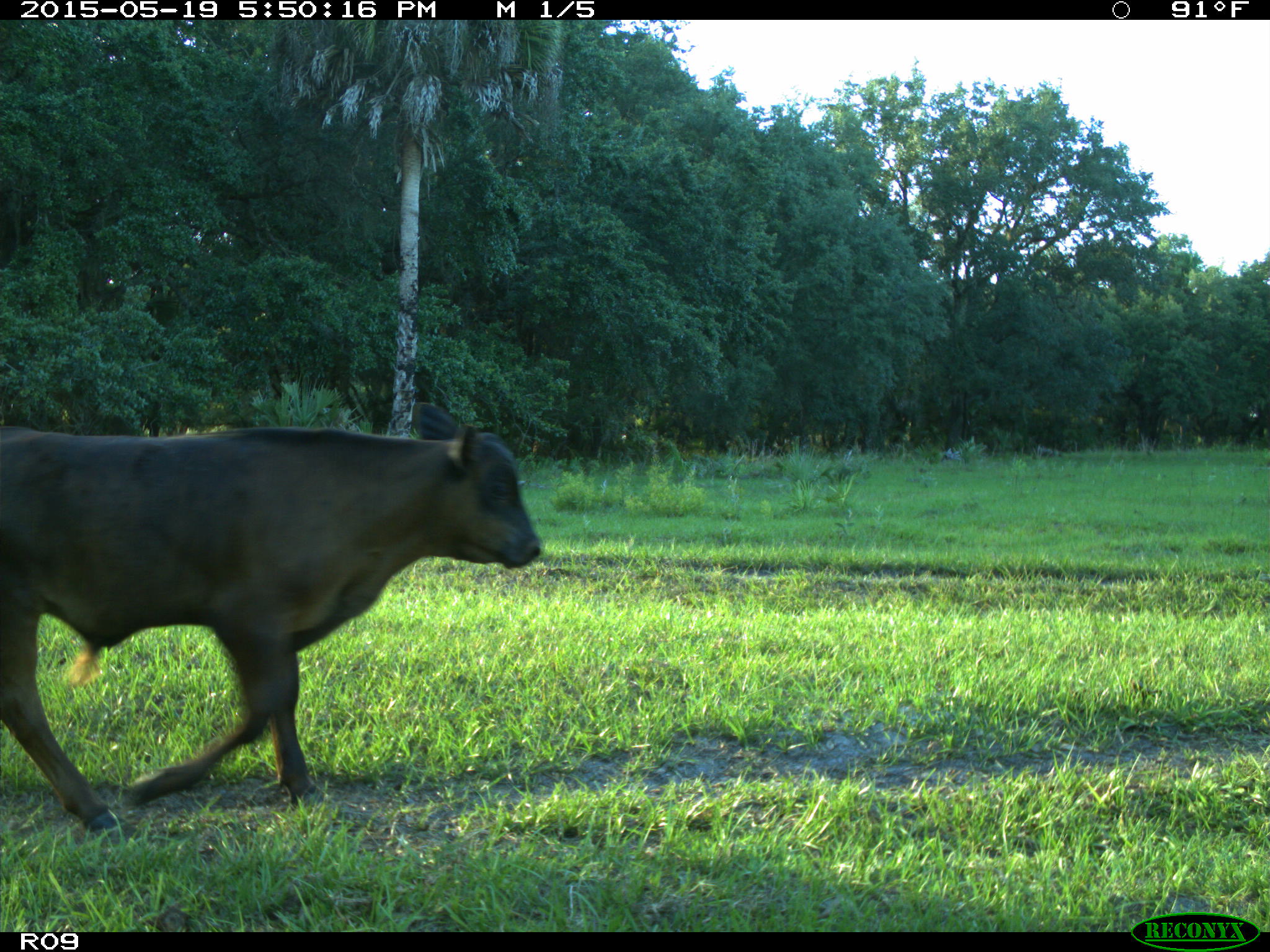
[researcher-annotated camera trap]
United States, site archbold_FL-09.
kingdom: Animalia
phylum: Chordata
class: Mammalia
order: Artiodactyla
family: Bovidae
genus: Bos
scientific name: Bos taurus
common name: domestic cow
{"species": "Bos taurus (domestic cow)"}